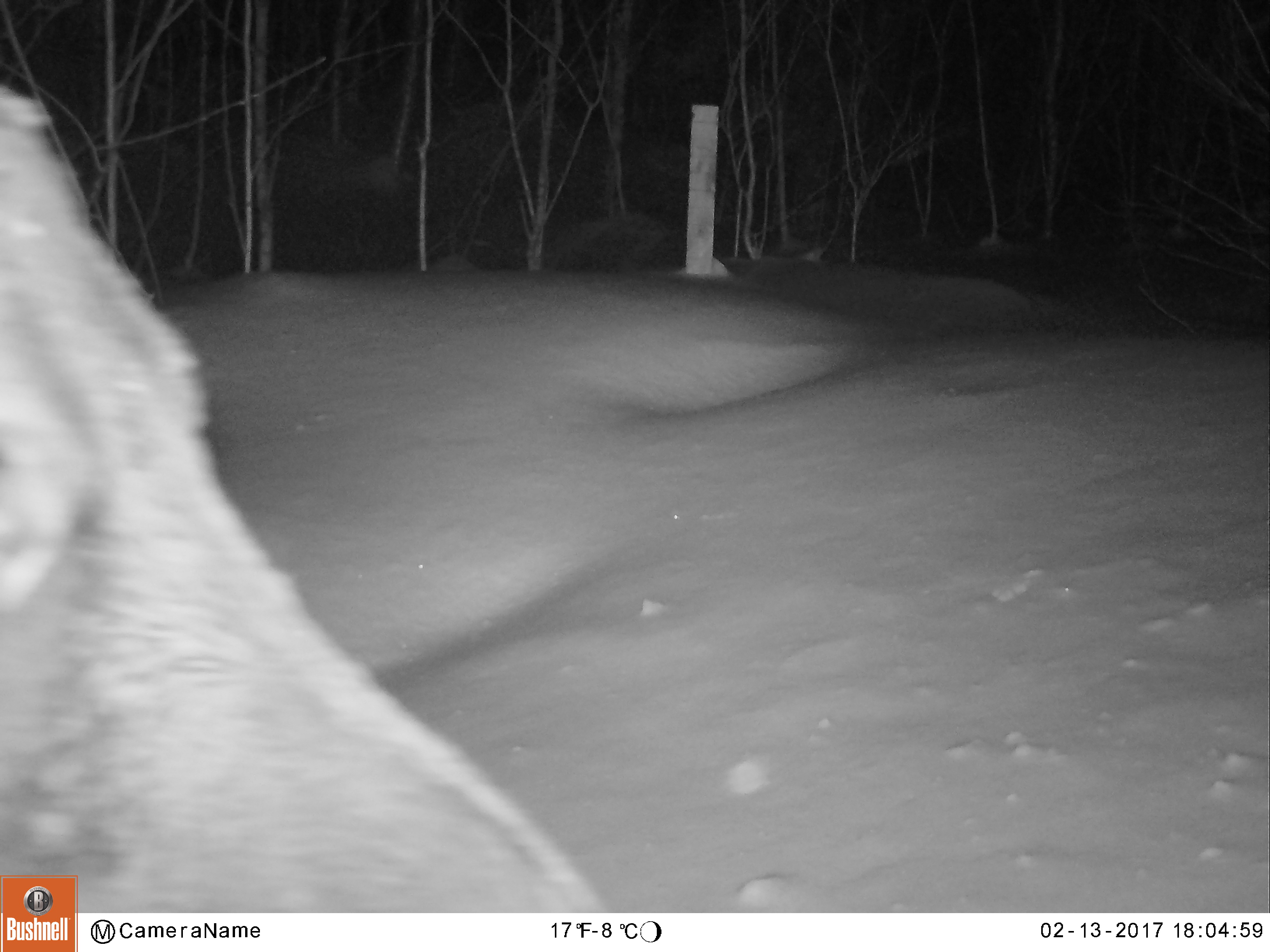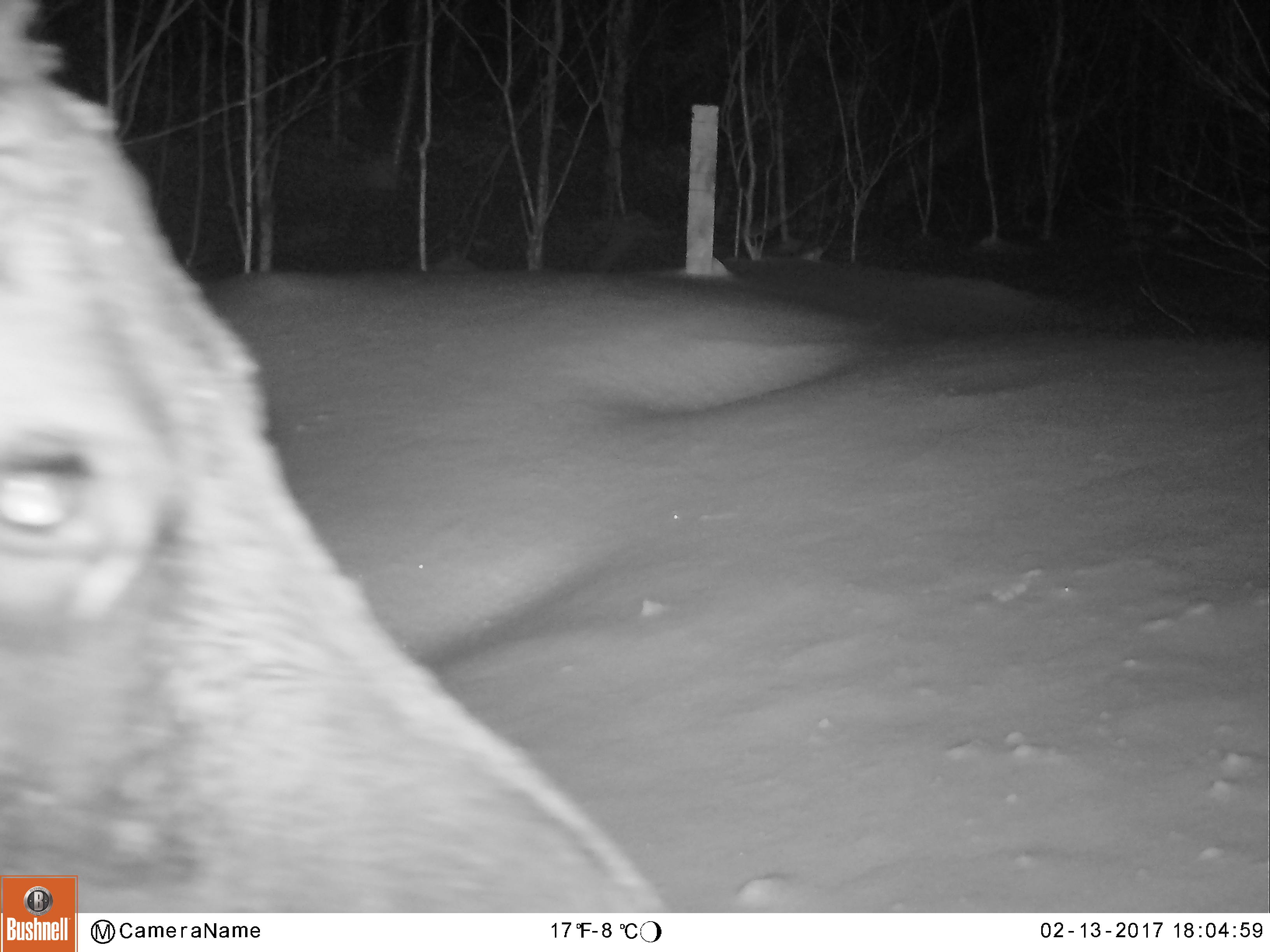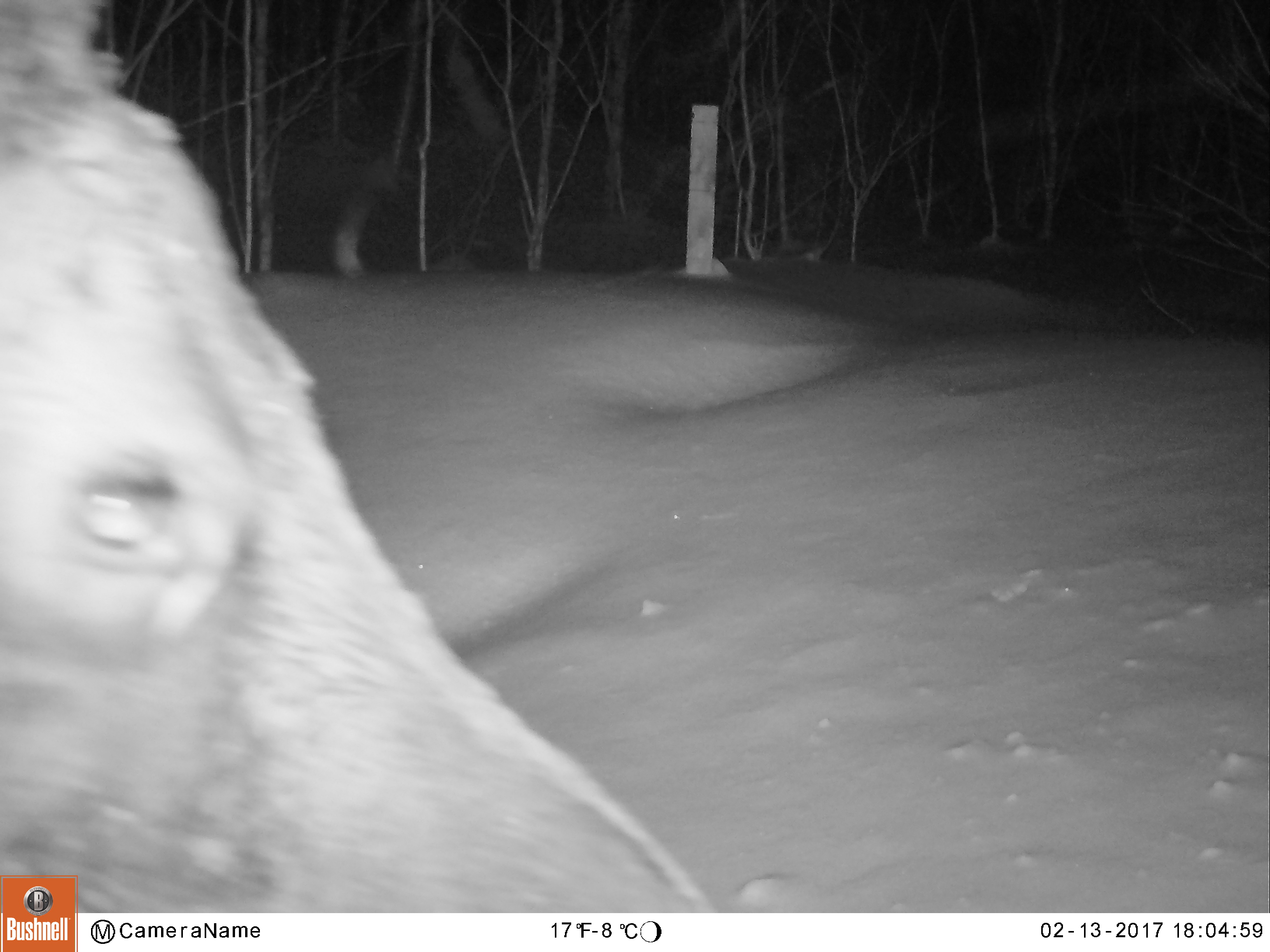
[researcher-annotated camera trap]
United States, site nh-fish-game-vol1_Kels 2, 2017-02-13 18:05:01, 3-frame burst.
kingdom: Animalia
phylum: Chordata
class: Mammalia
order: Artiodactyla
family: Cervidae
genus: Alces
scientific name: Alces alces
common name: moose